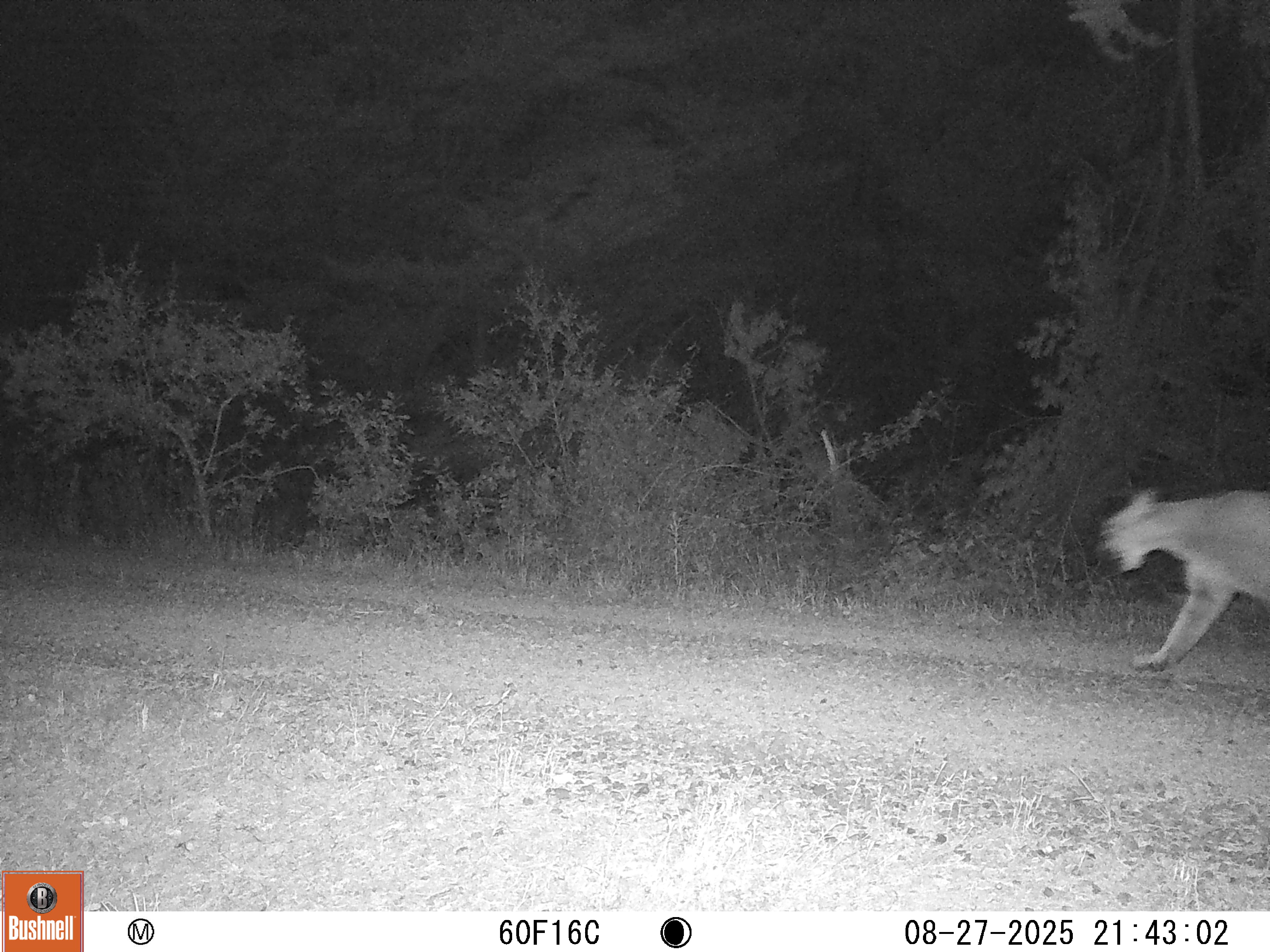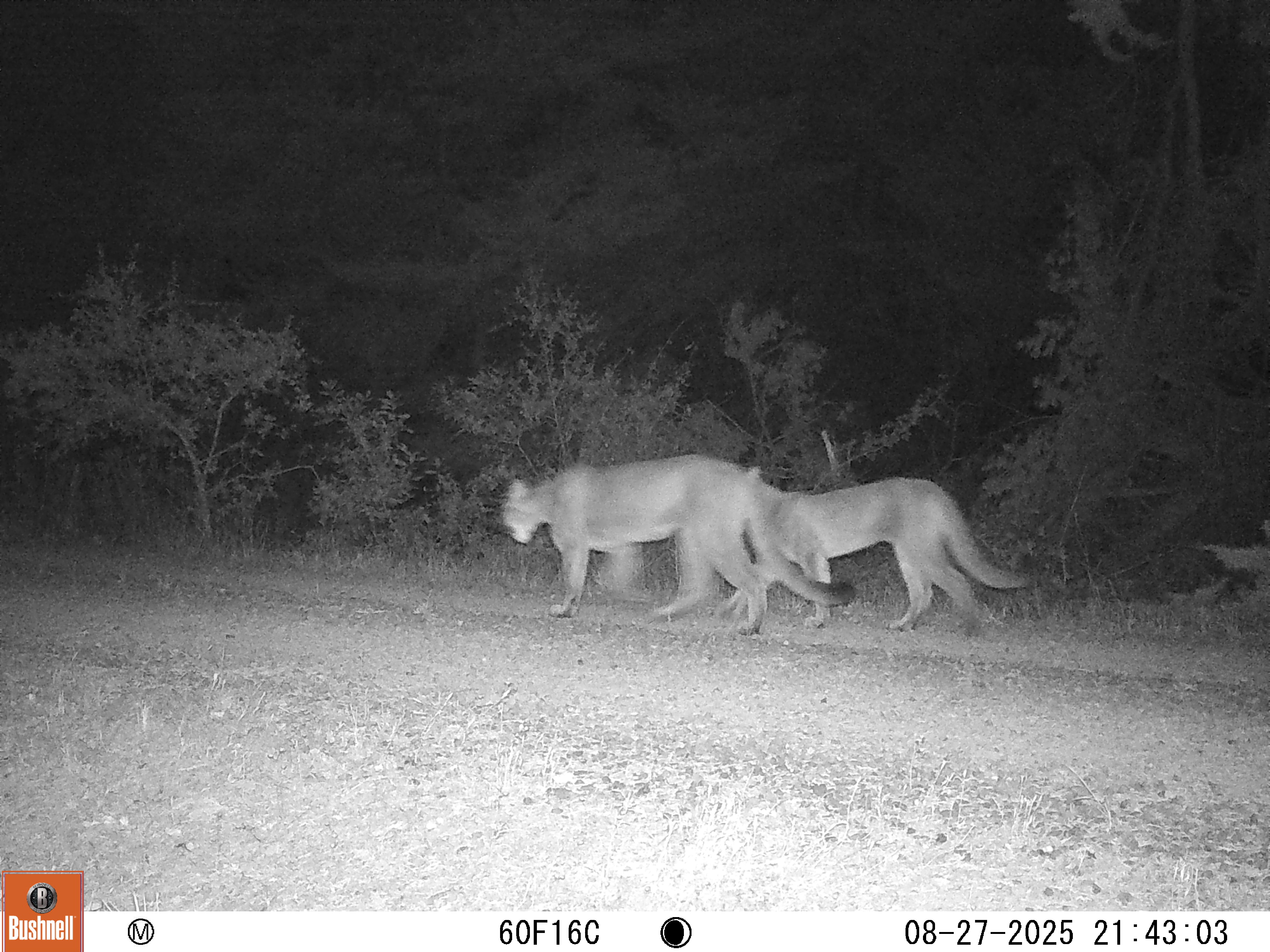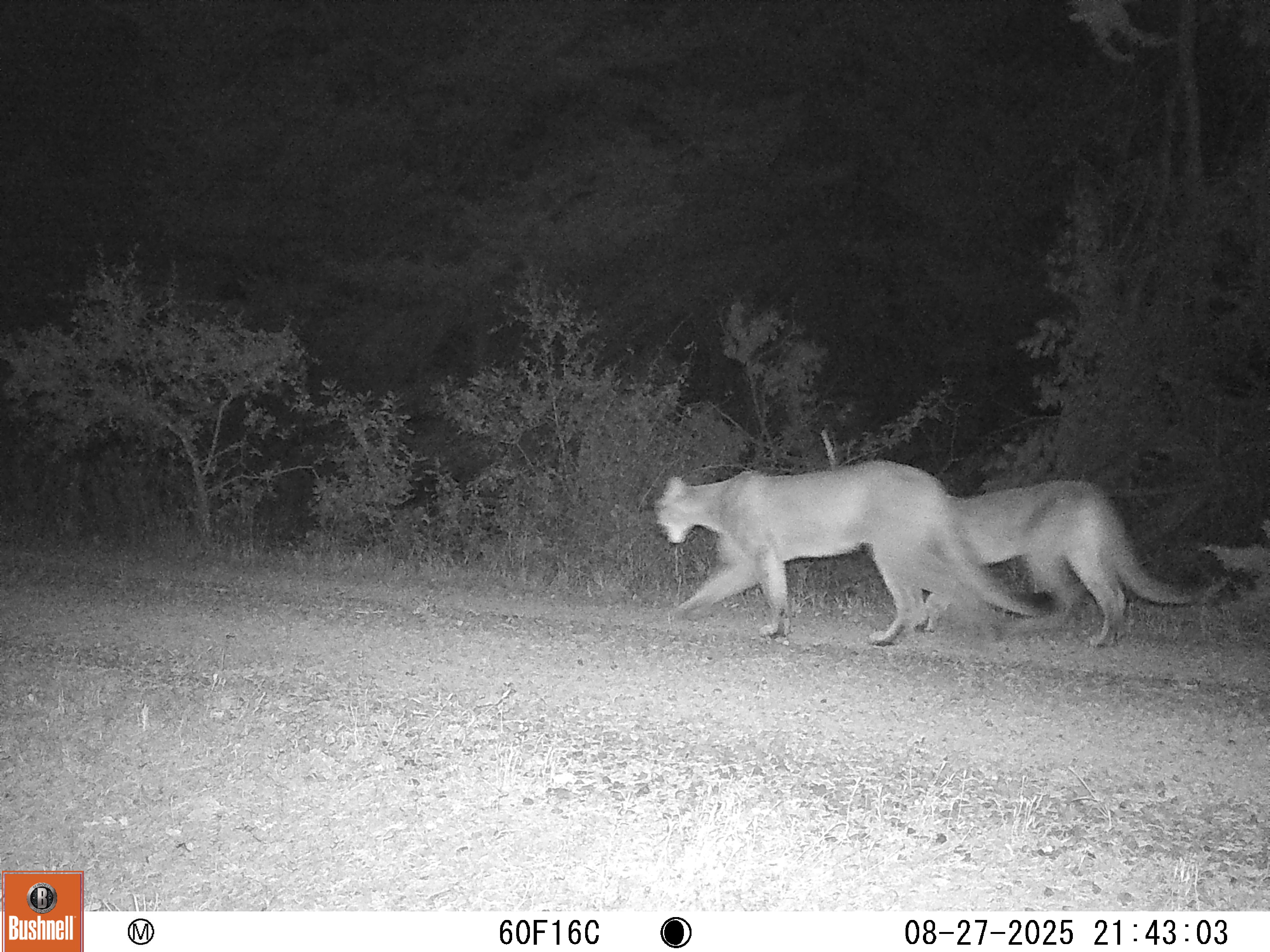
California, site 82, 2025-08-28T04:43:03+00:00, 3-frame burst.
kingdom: Animalia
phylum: Chordata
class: Mammalia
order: Carnivora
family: Felidae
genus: Puma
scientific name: Puma concolor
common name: puma